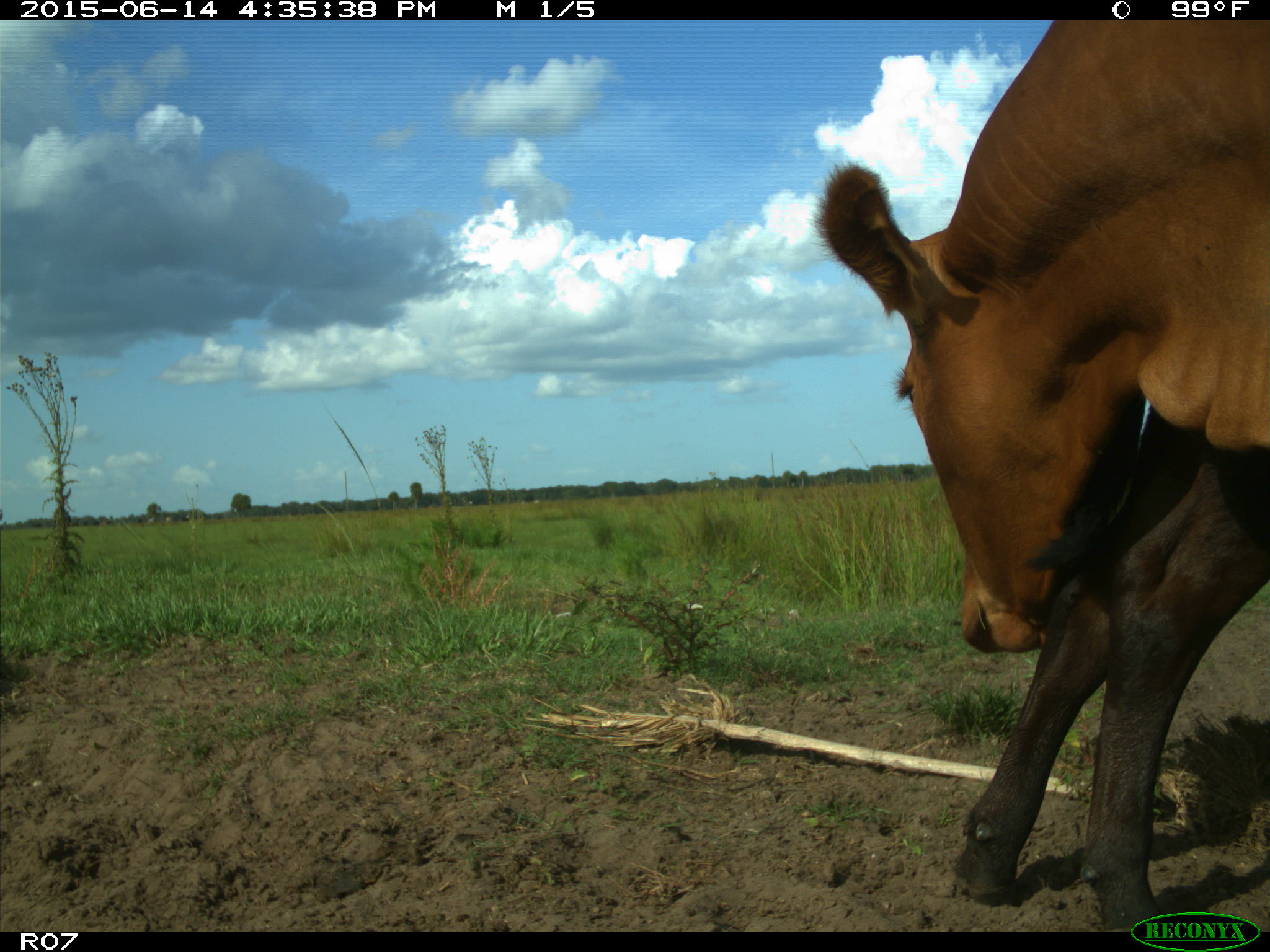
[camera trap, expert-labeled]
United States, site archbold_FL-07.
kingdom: Animalia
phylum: Chordata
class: Mammalia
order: Artiodactyla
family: Bovidae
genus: Bos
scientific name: Bos taurus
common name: domestic cow